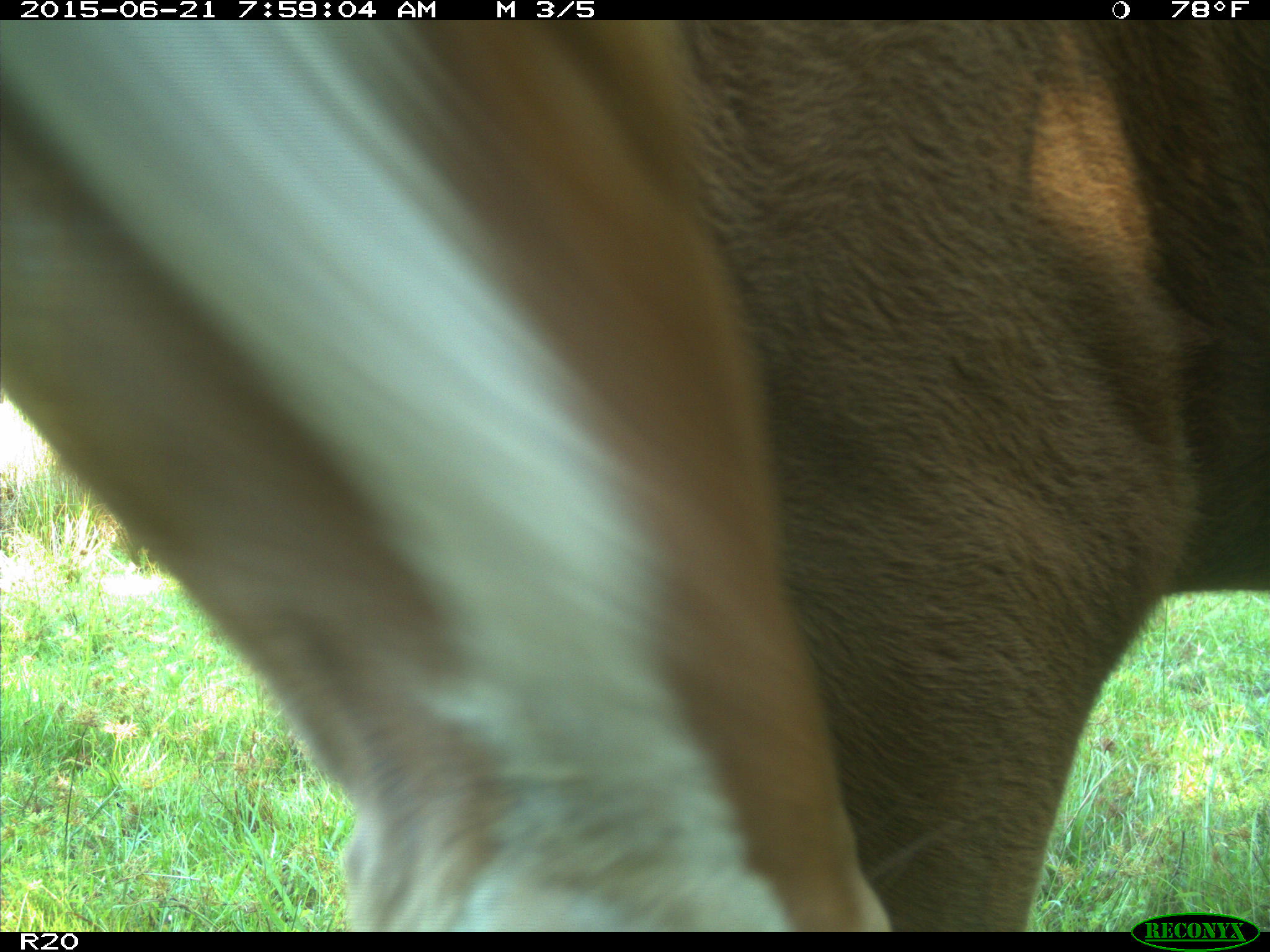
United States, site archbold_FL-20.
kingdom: Animalia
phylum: Chordata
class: Mammalia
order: Artiodactyla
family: Bovidae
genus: Bos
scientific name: Bos taurus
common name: domestic cow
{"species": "Bos taurus (domestic cow)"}